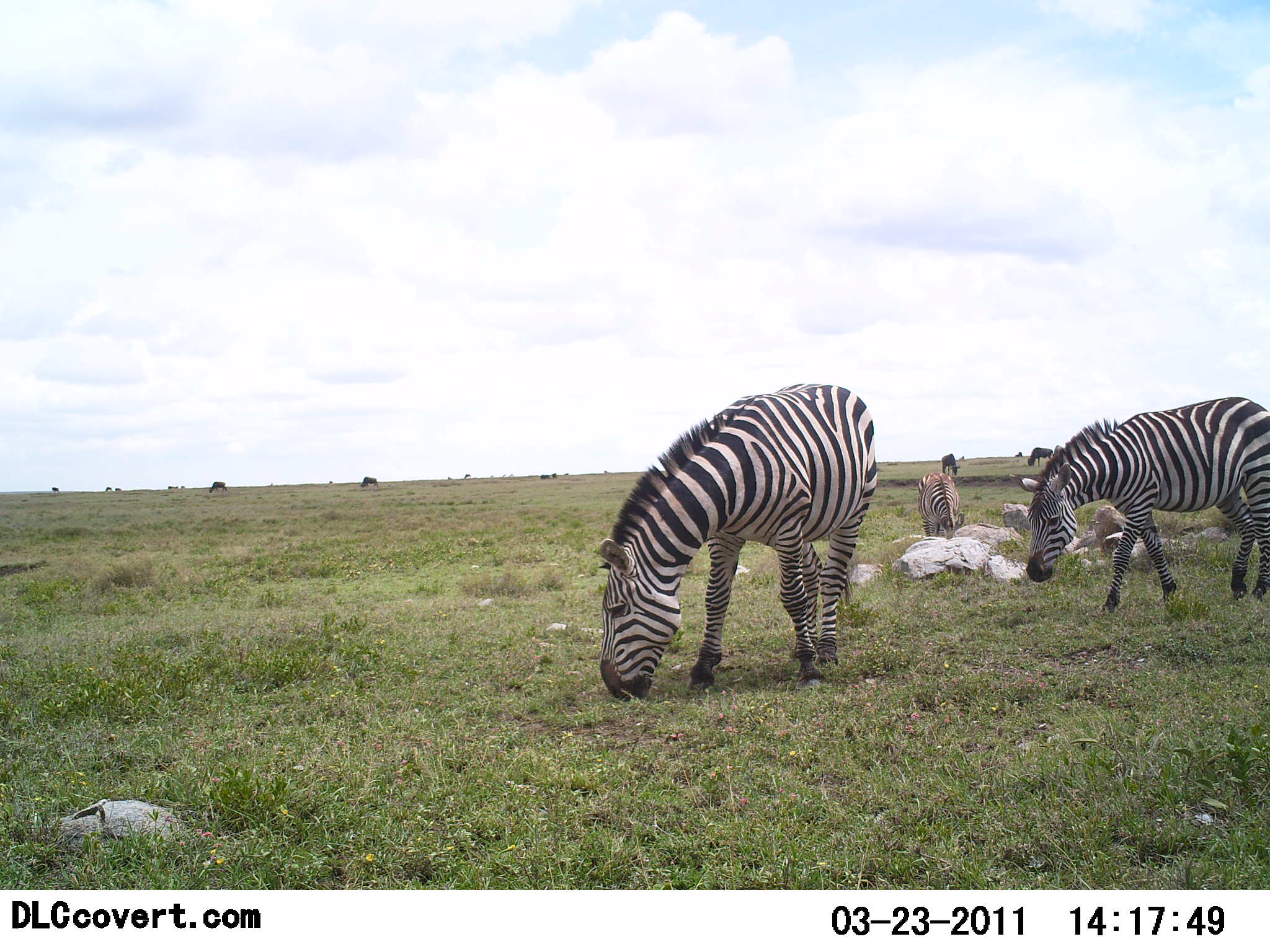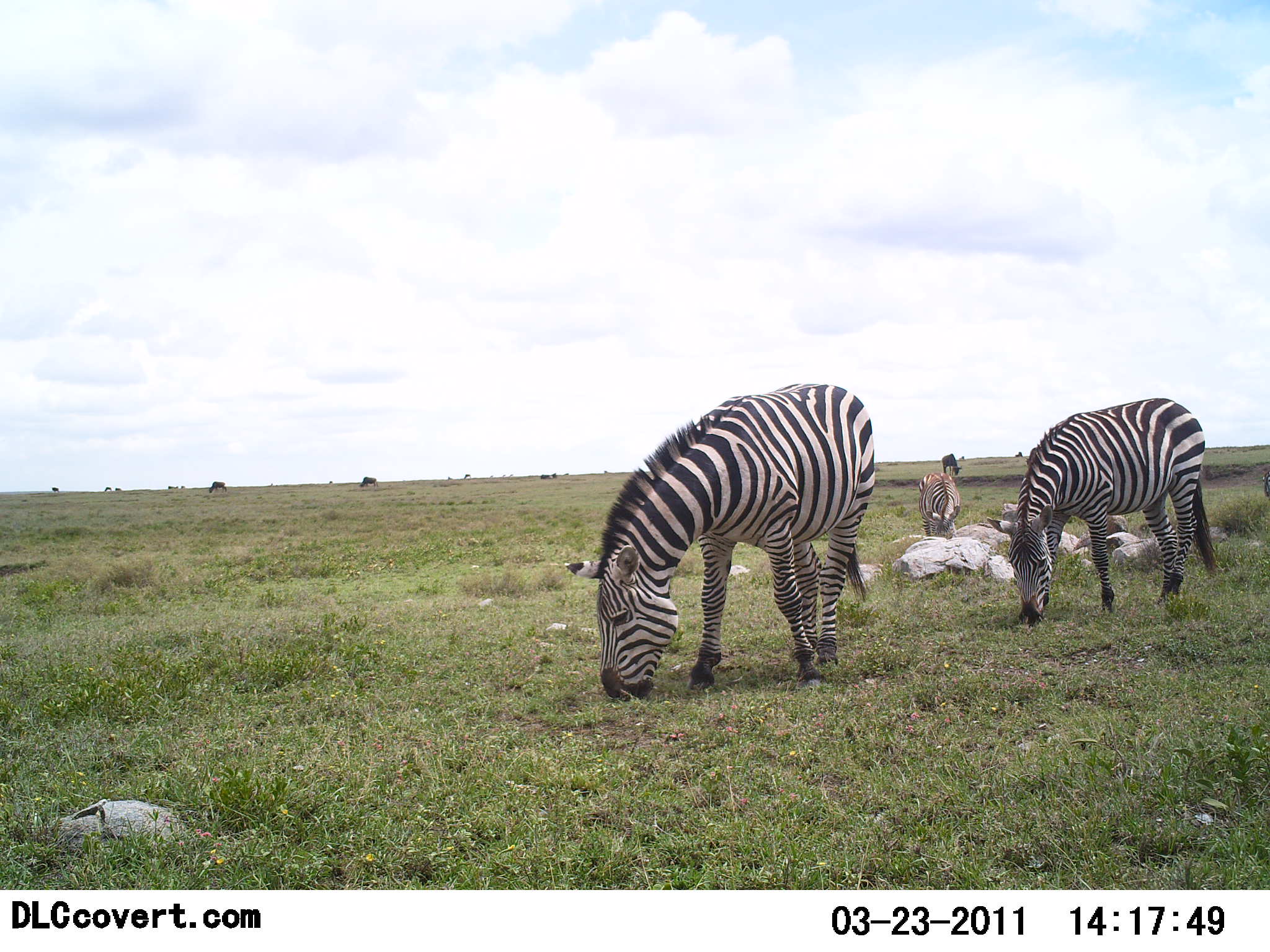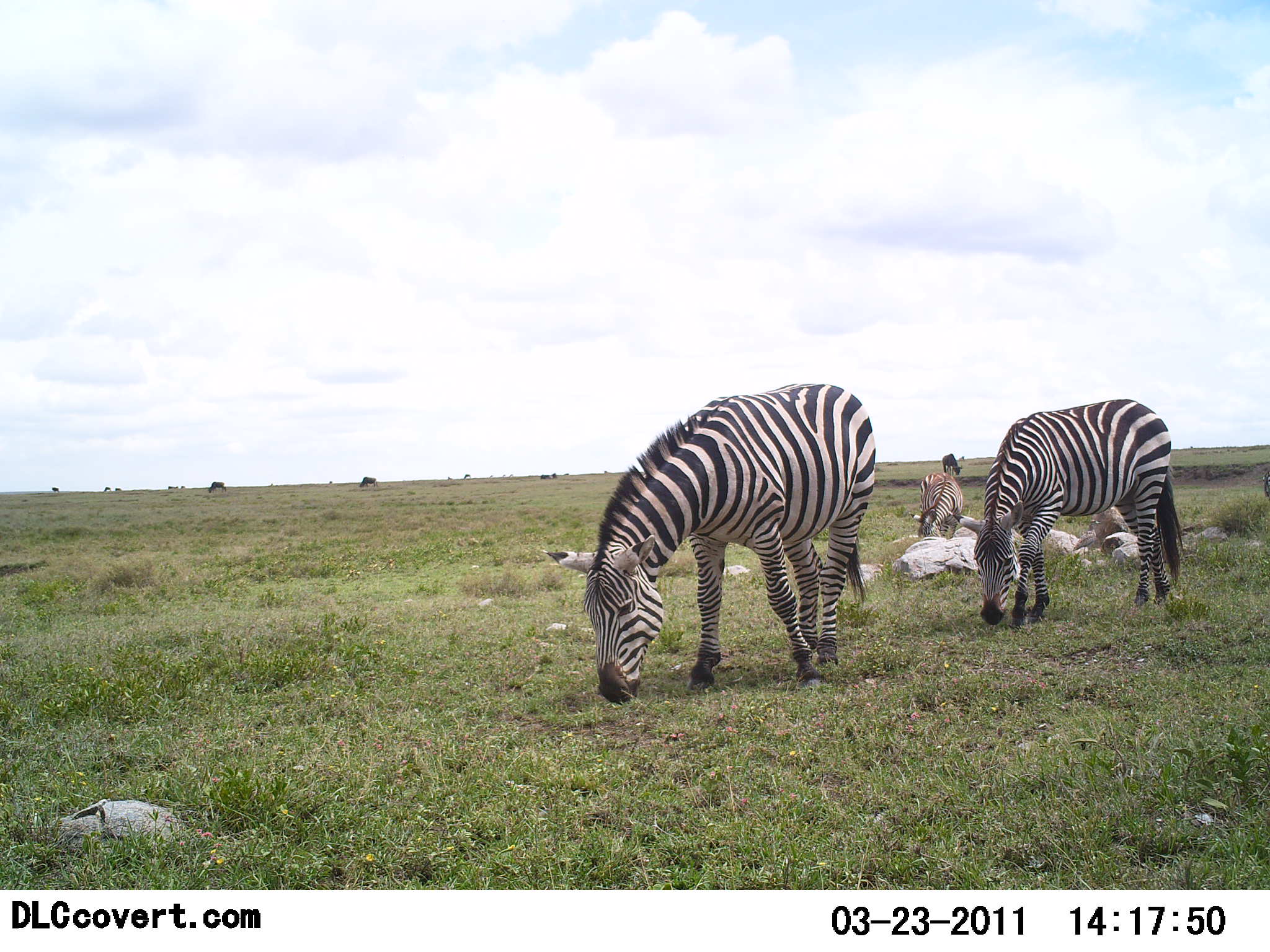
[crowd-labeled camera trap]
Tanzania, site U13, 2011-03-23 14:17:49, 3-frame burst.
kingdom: Animalia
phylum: Chordata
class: Mammalia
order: Perissodactyla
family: Equidae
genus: Equus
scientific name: Equus quagga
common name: plains zebra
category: zebra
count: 3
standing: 29%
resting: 0%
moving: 14%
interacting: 0%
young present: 7%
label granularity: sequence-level